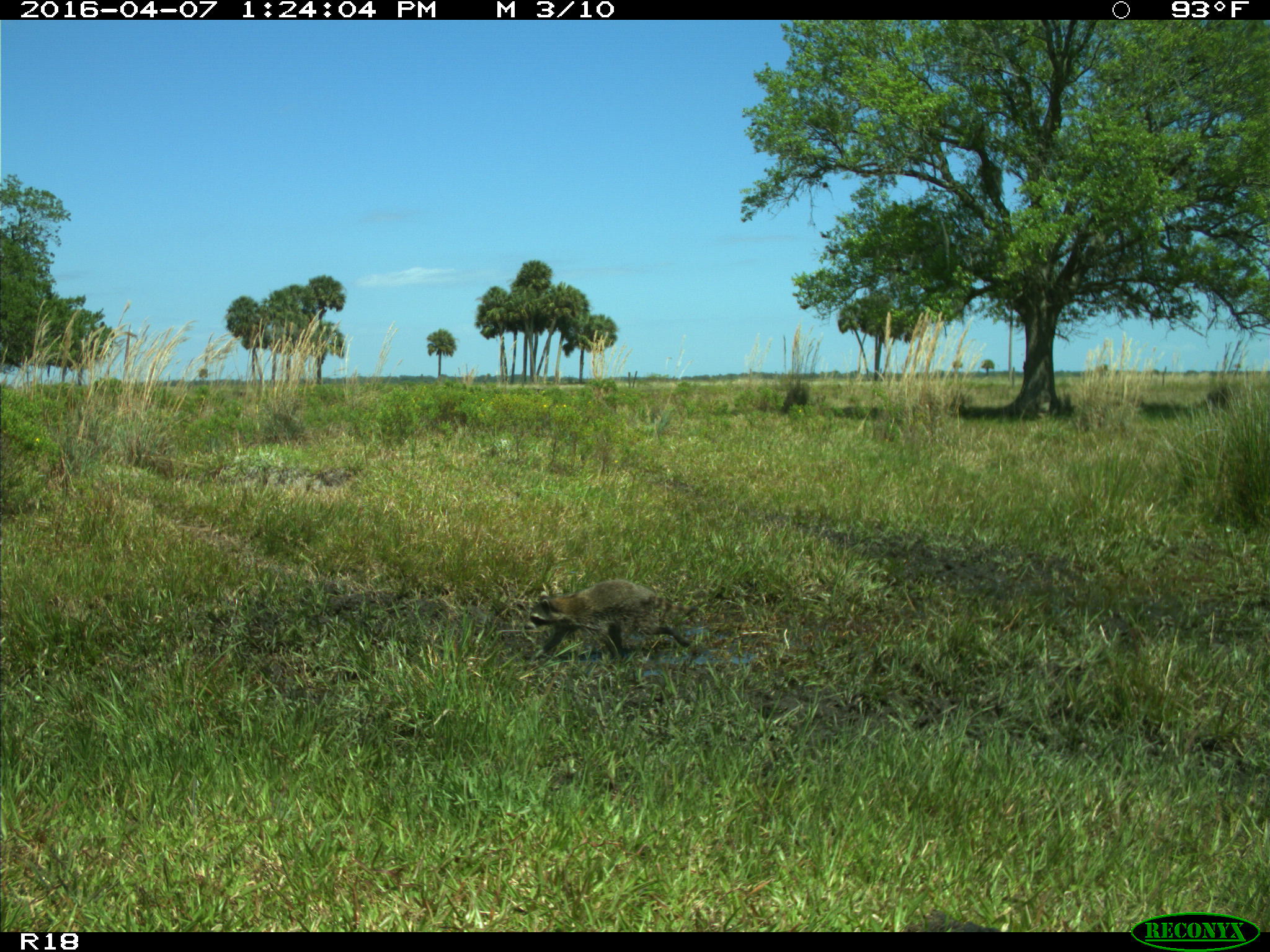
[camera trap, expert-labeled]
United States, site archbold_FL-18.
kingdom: Animalia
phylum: Chordata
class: Mammalia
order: Carnivora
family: Procyonidae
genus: Procyon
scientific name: Procyon lotor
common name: common raccoon